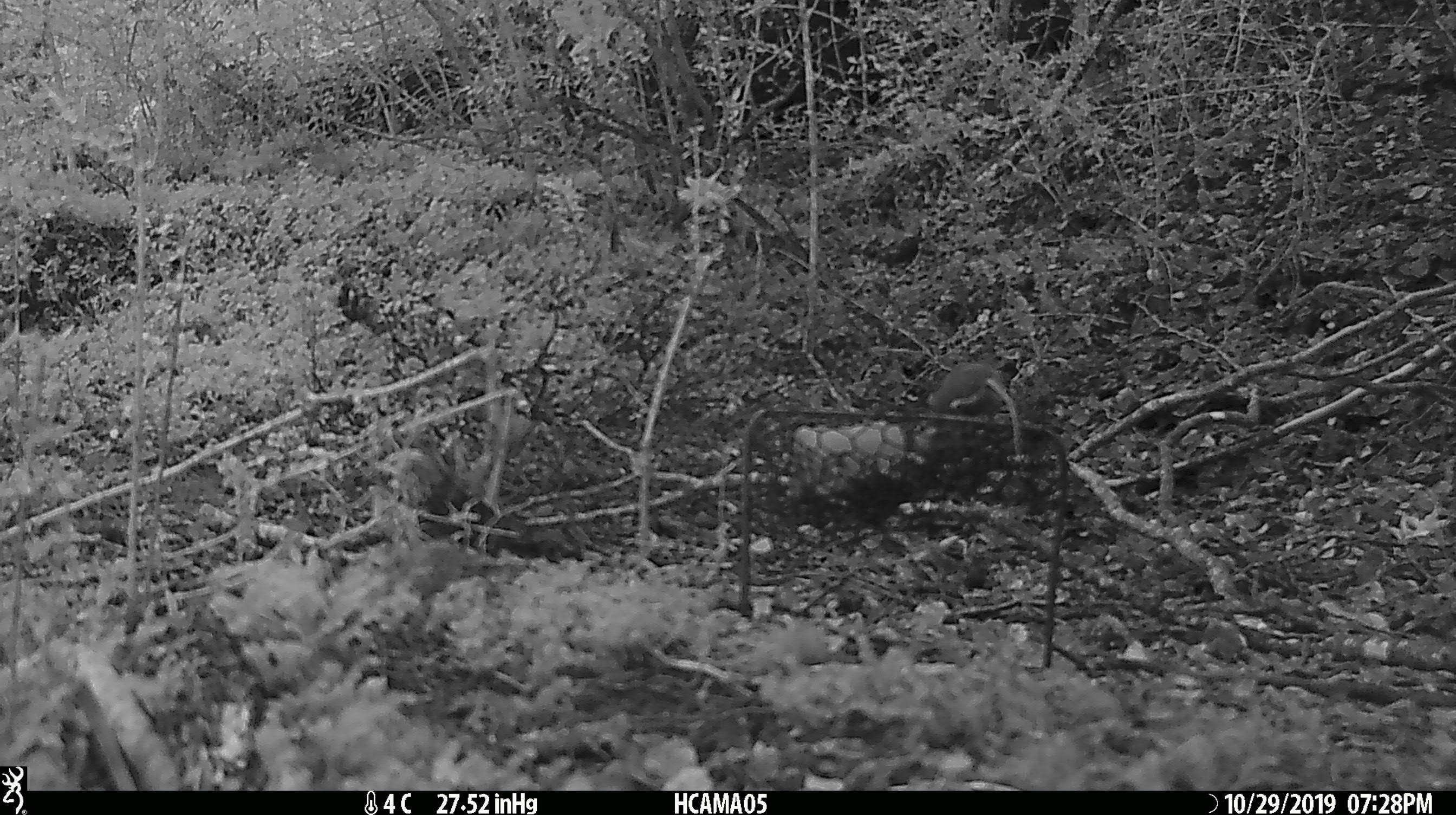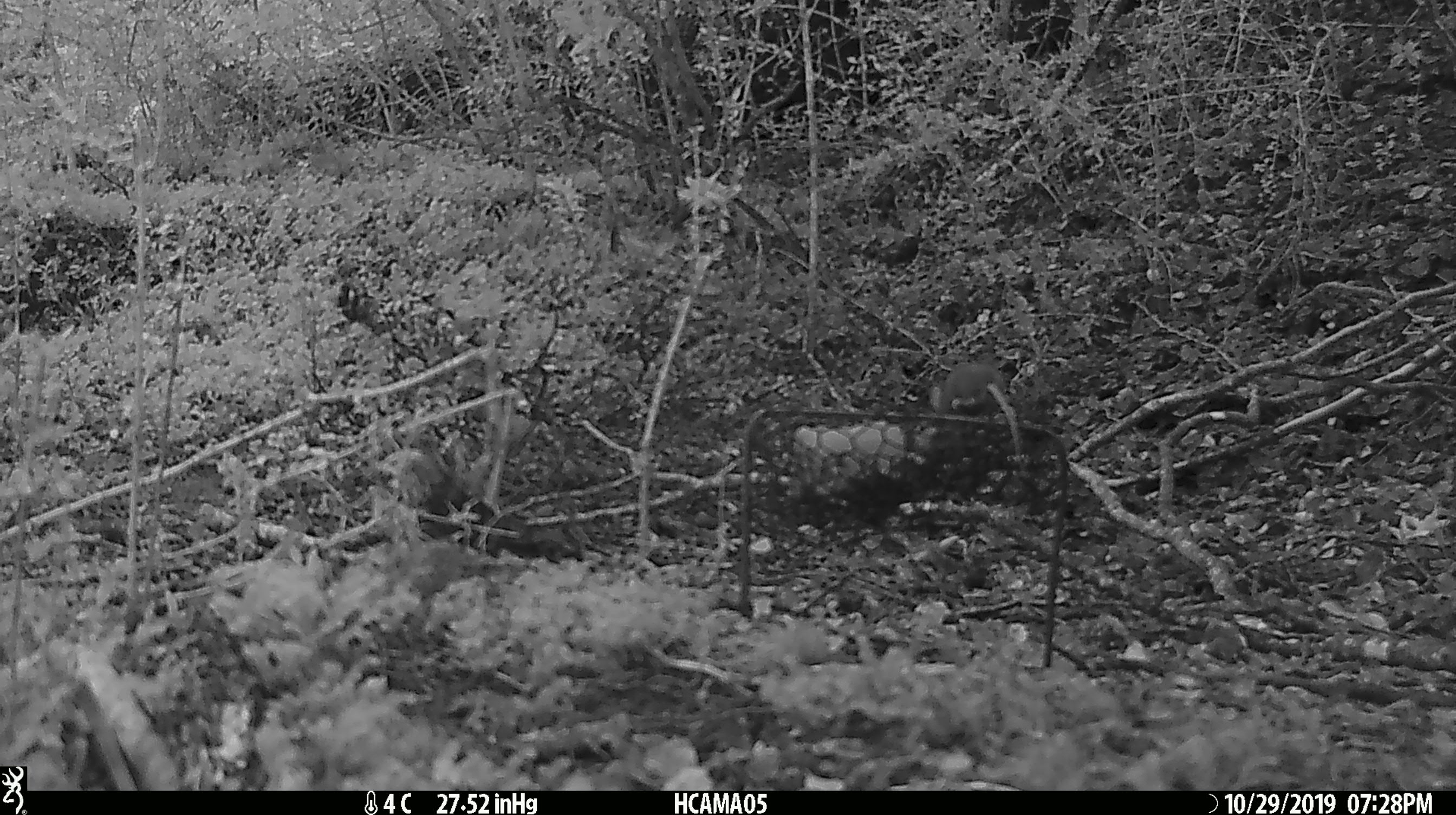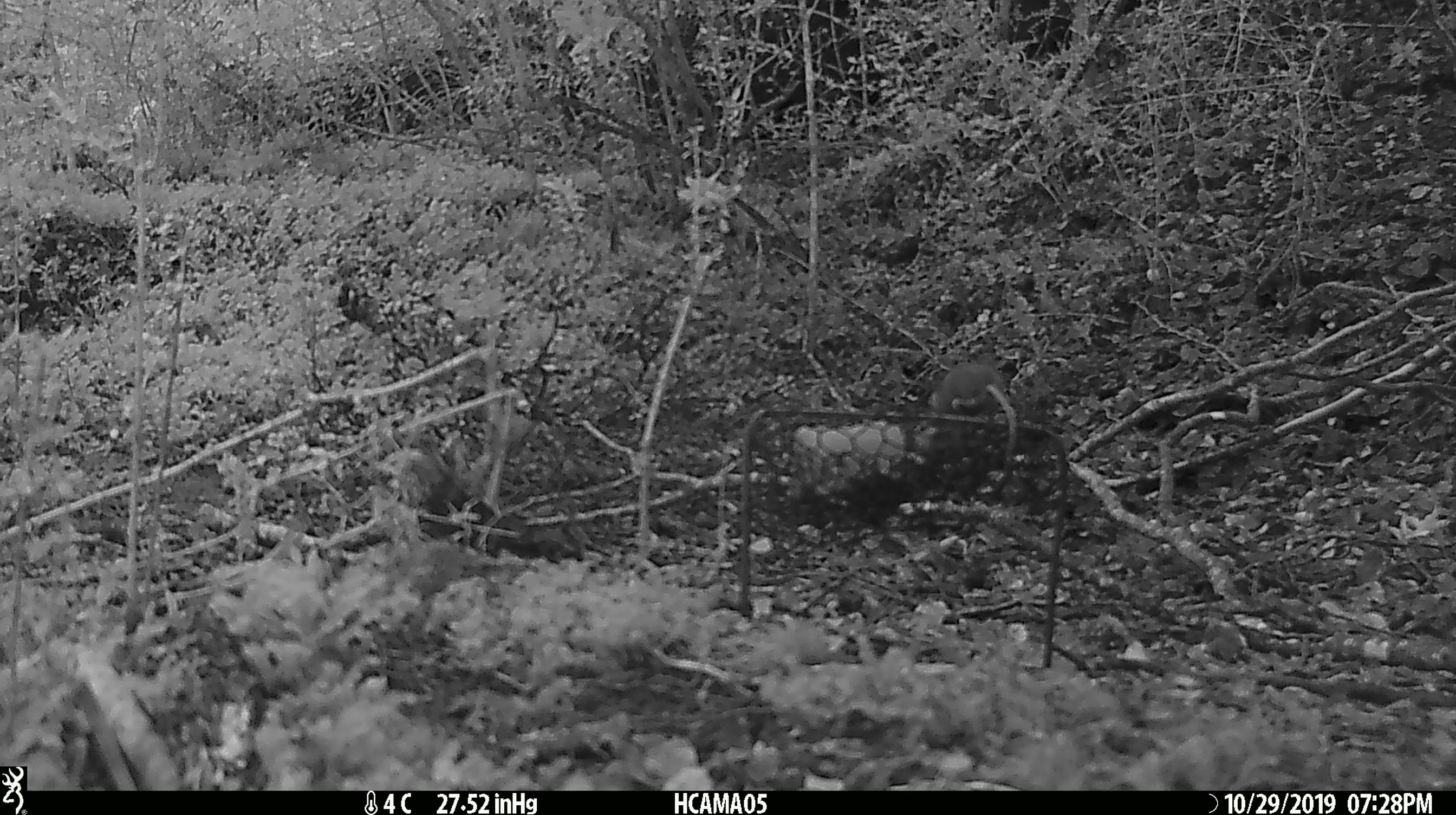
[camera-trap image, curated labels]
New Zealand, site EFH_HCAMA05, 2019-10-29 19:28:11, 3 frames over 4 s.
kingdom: Animalia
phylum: Chordata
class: Mammalia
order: Rodentia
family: Muridae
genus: Mus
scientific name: Mus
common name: mouse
Mouse (Mus).